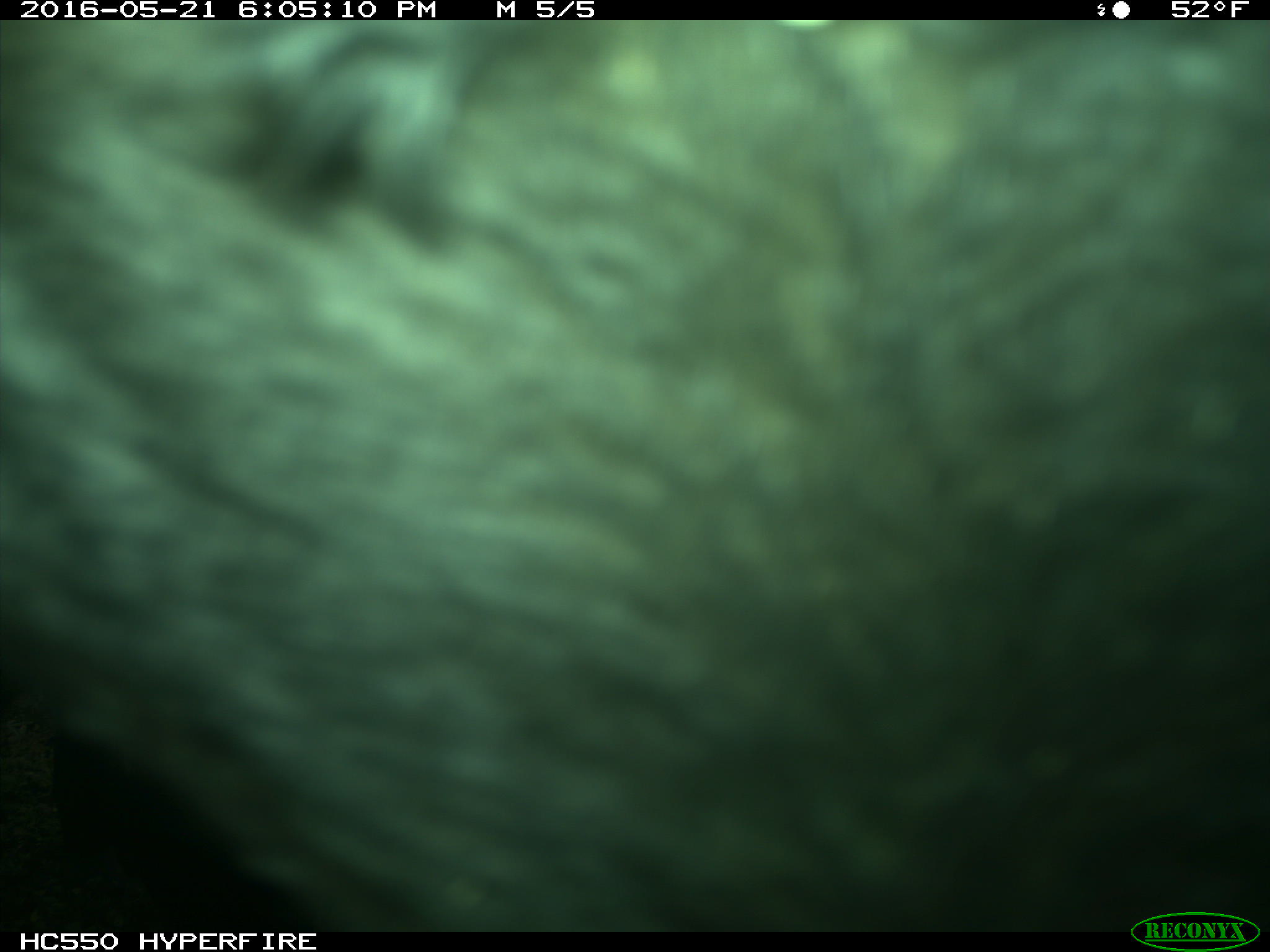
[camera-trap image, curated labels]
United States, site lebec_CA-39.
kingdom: Animalia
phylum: Chordata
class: Mammalia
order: Artiodactyla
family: Bovidae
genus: Bos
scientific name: Bos taurus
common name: domestic cow